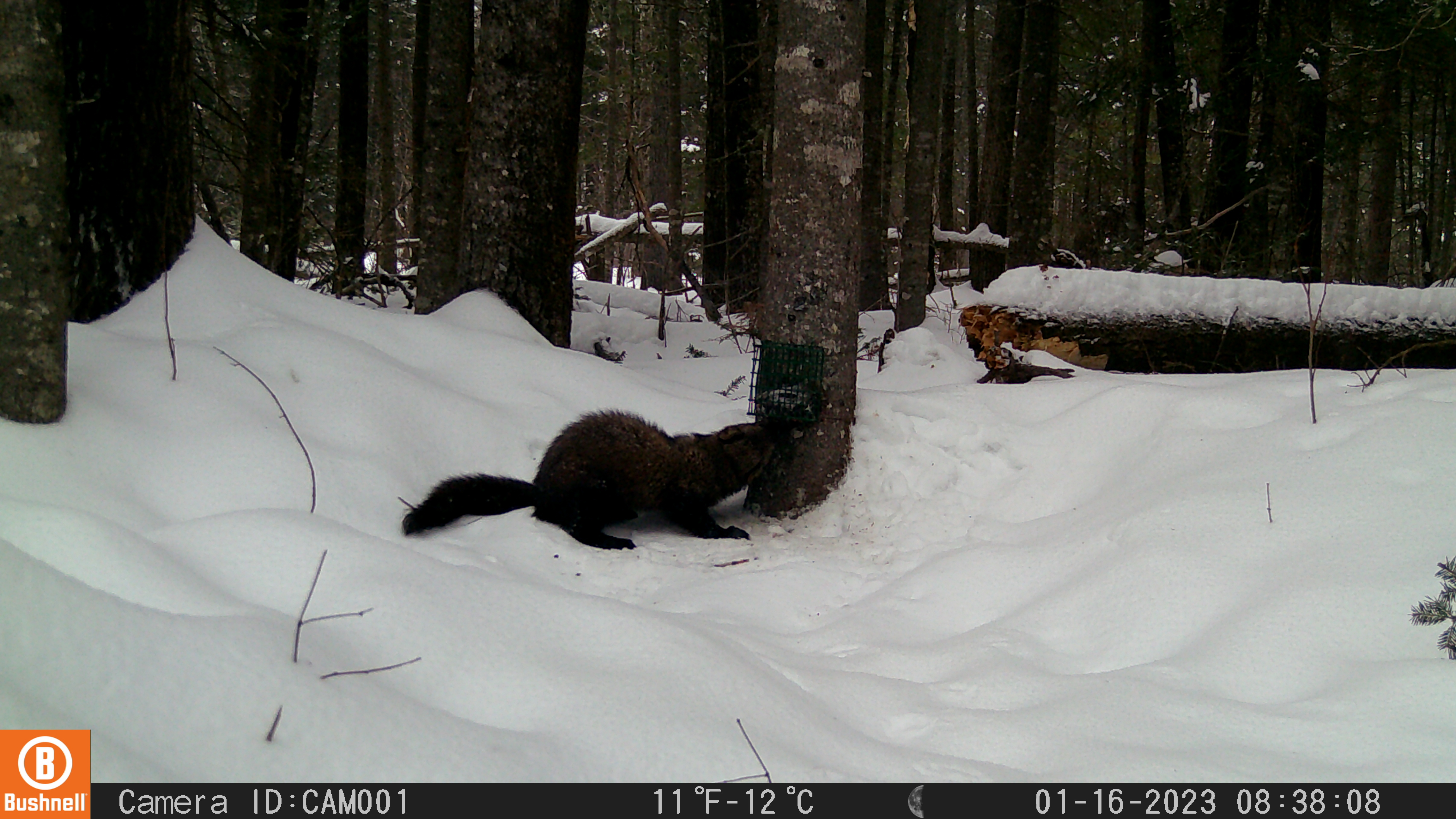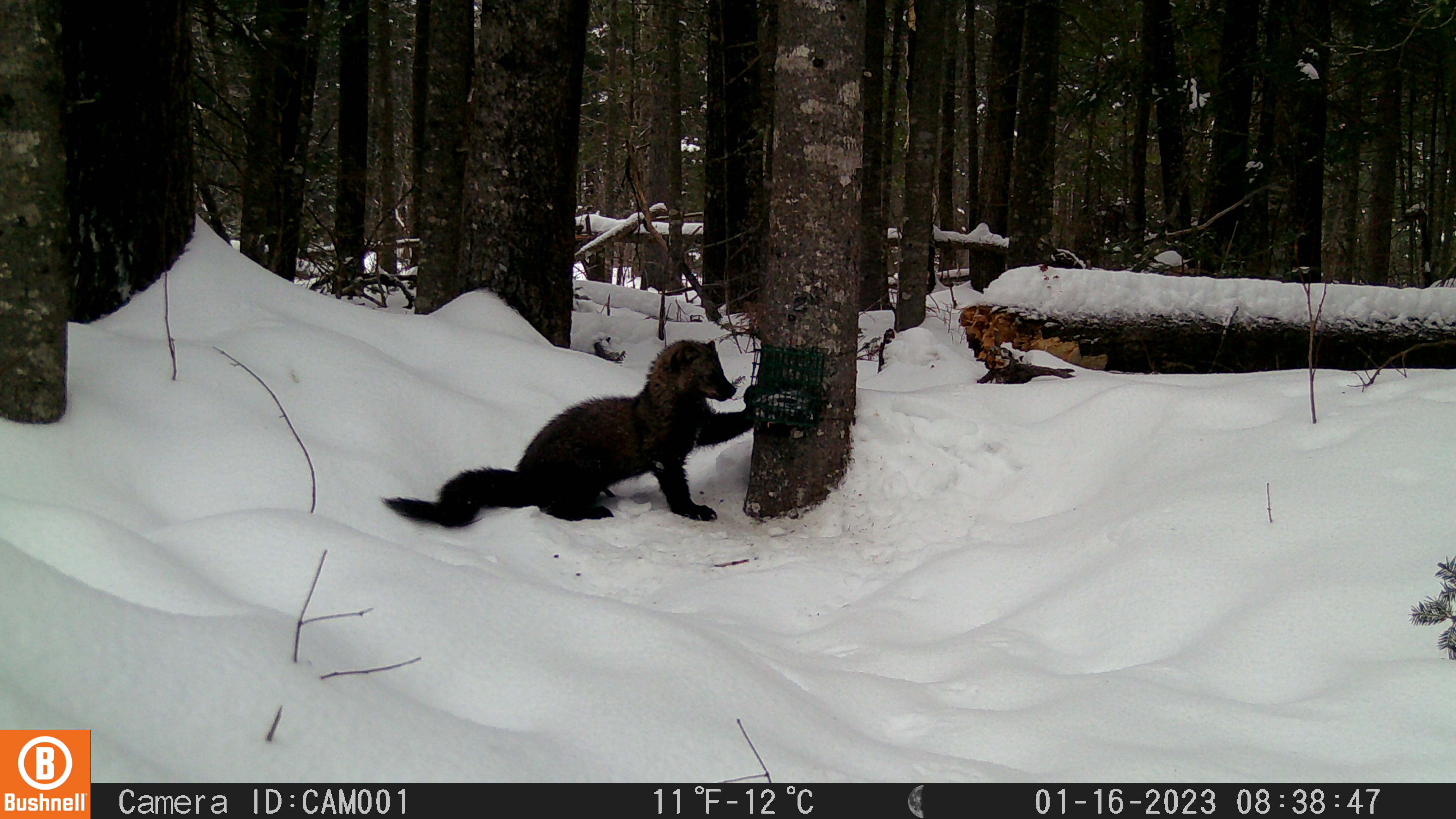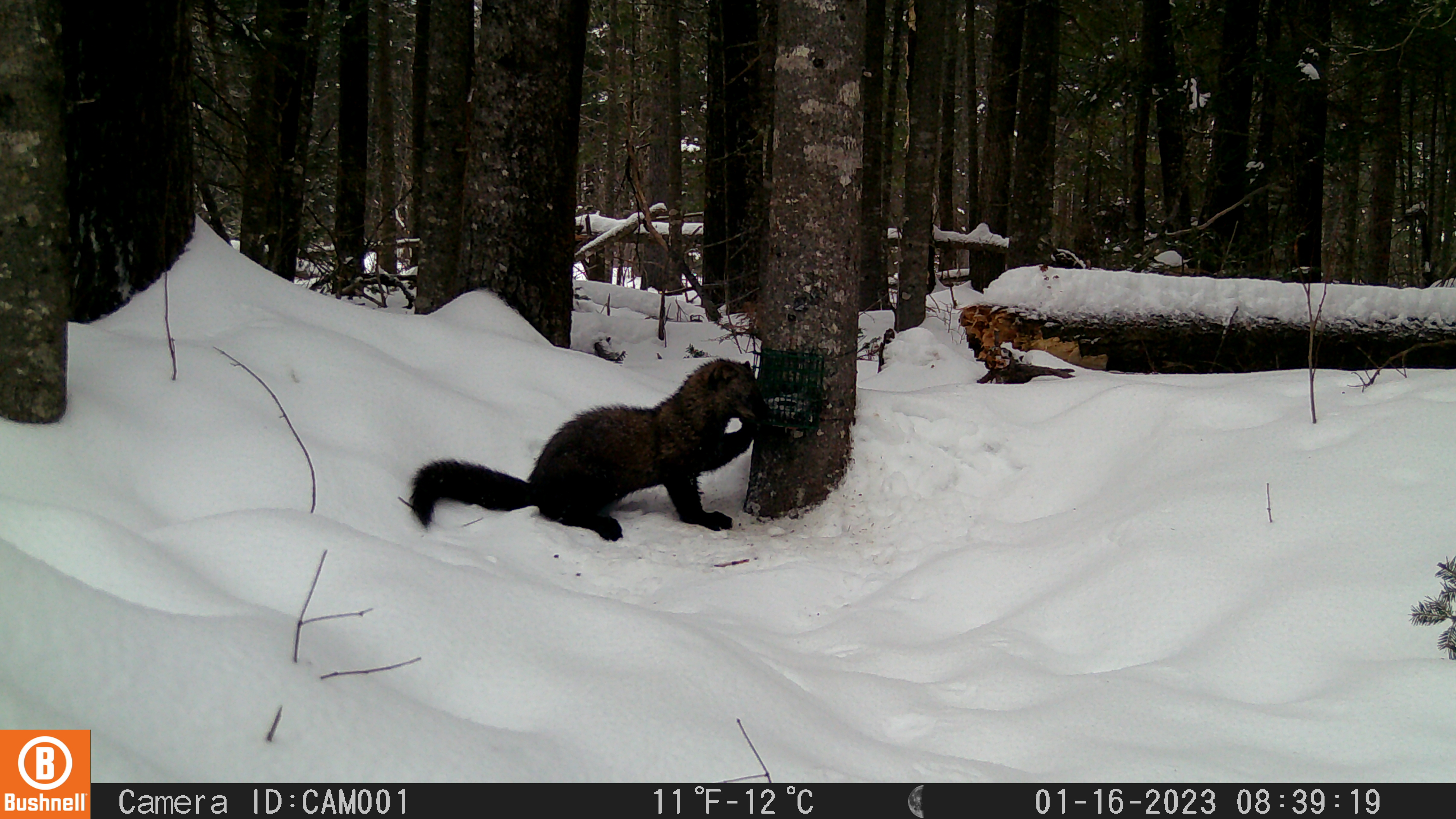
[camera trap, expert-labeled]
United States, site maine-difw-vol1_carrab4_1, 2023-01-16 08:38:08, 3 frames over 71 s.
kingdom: Animalia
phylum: Chordata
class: Mammalia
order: Carnivora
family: Mustelidae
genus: Pekania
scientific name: Pekania pennanti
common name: fisher